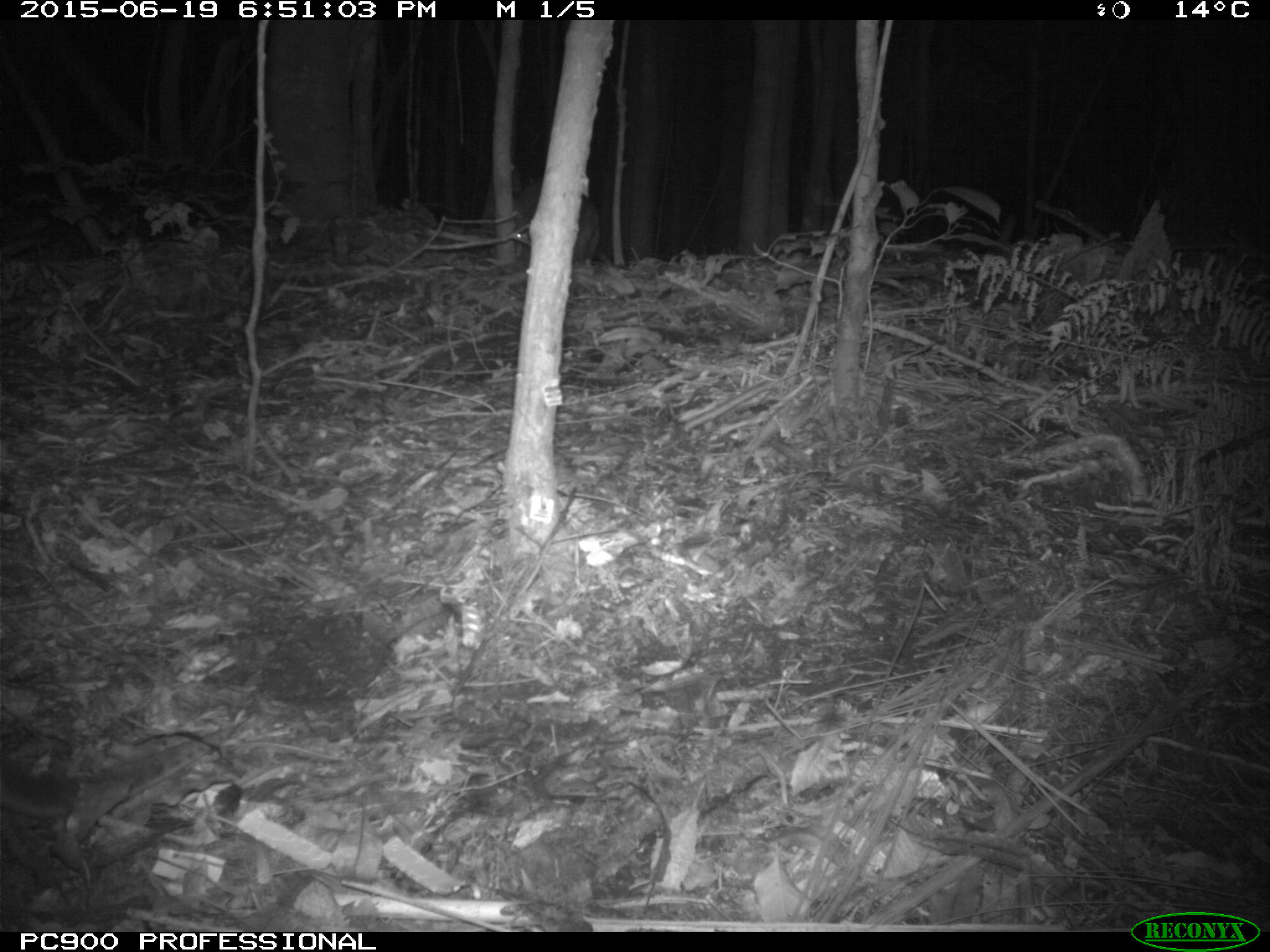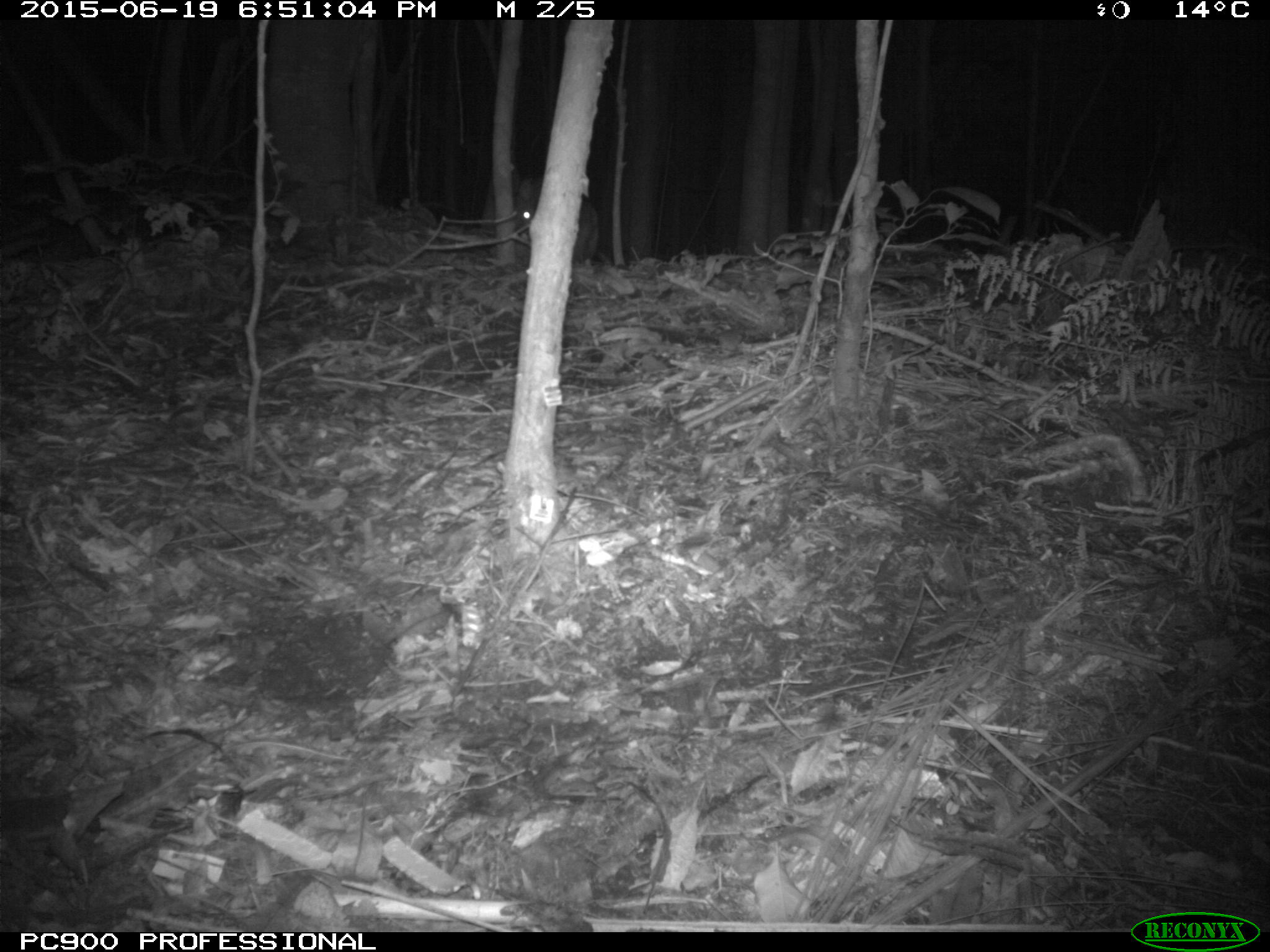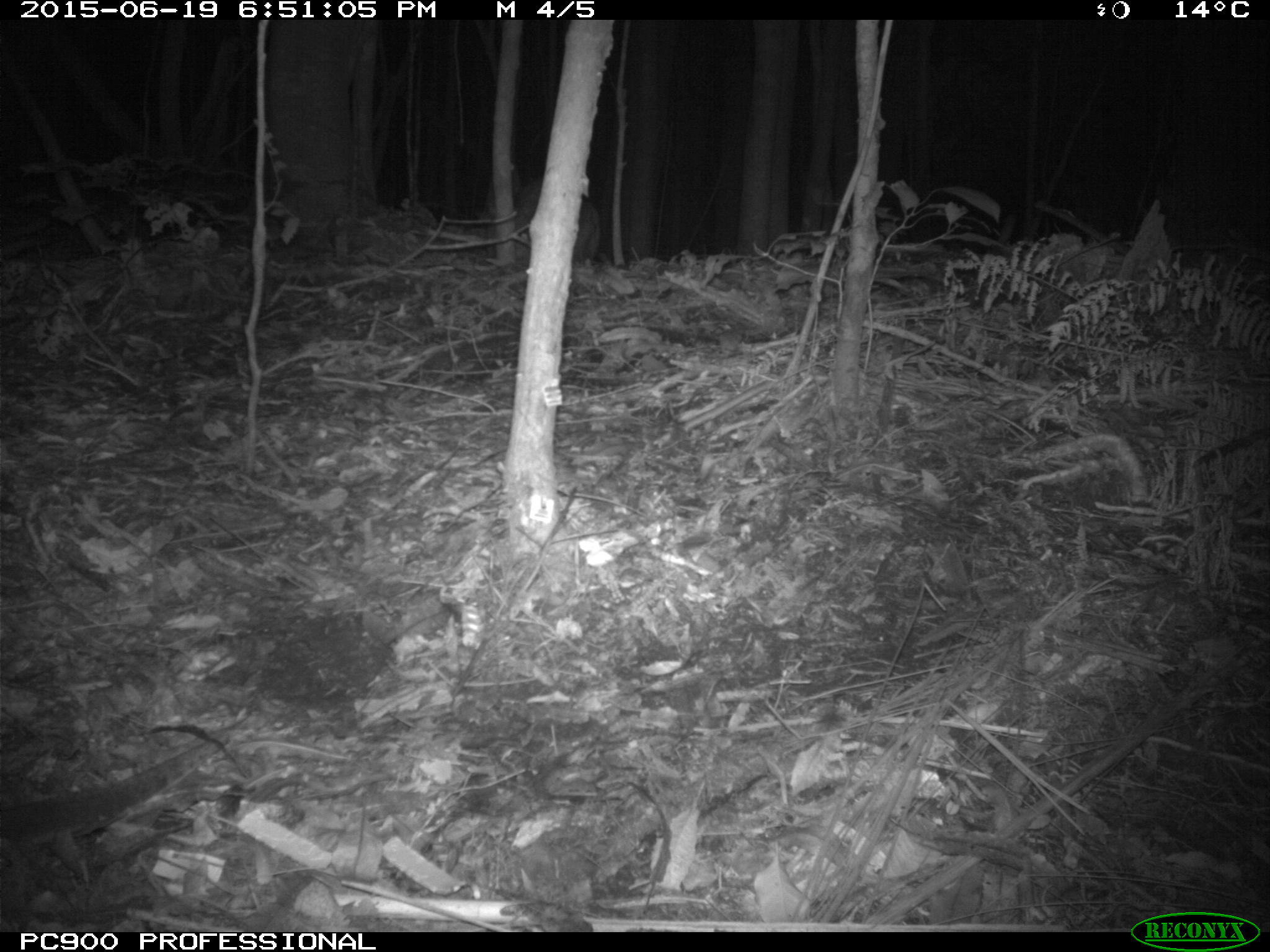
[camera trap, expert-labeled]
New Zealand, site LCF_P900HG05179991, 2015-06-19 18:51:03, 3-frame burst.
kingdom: Animalia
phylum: Chordata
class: Mammalia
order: Diprotodontia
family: Macropodidae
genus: Notamacropus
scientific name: Notamacropus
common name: wallaby